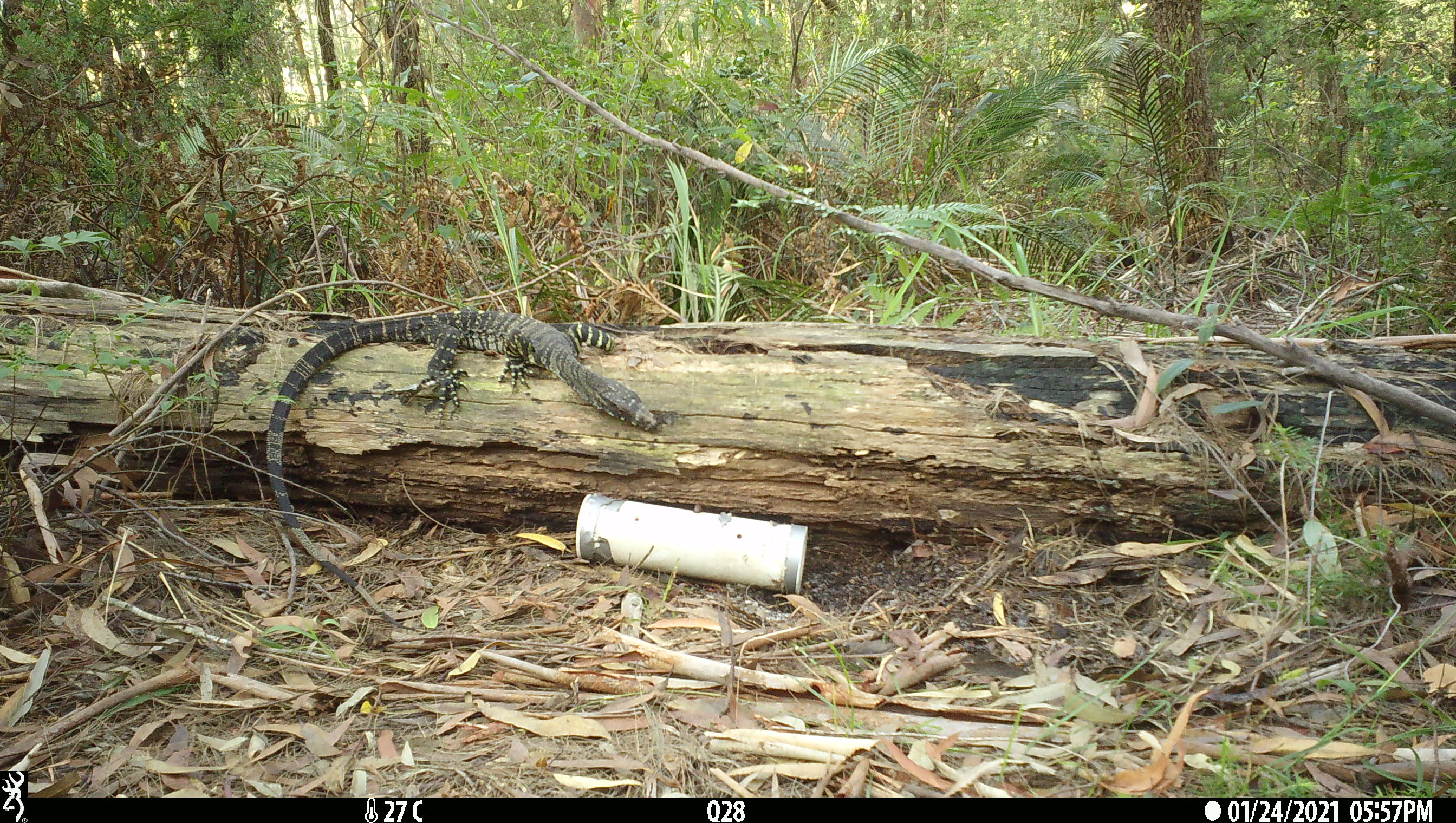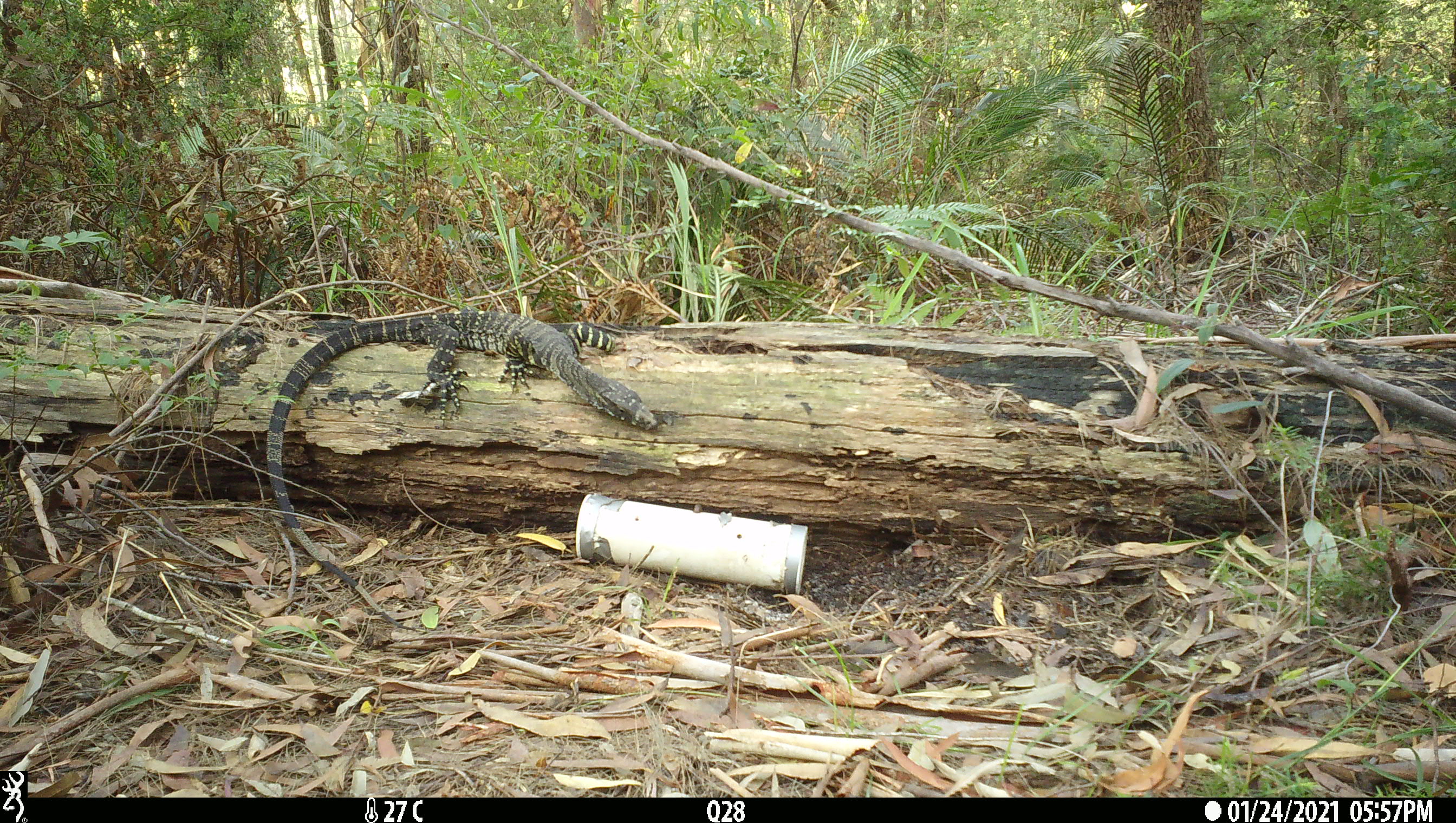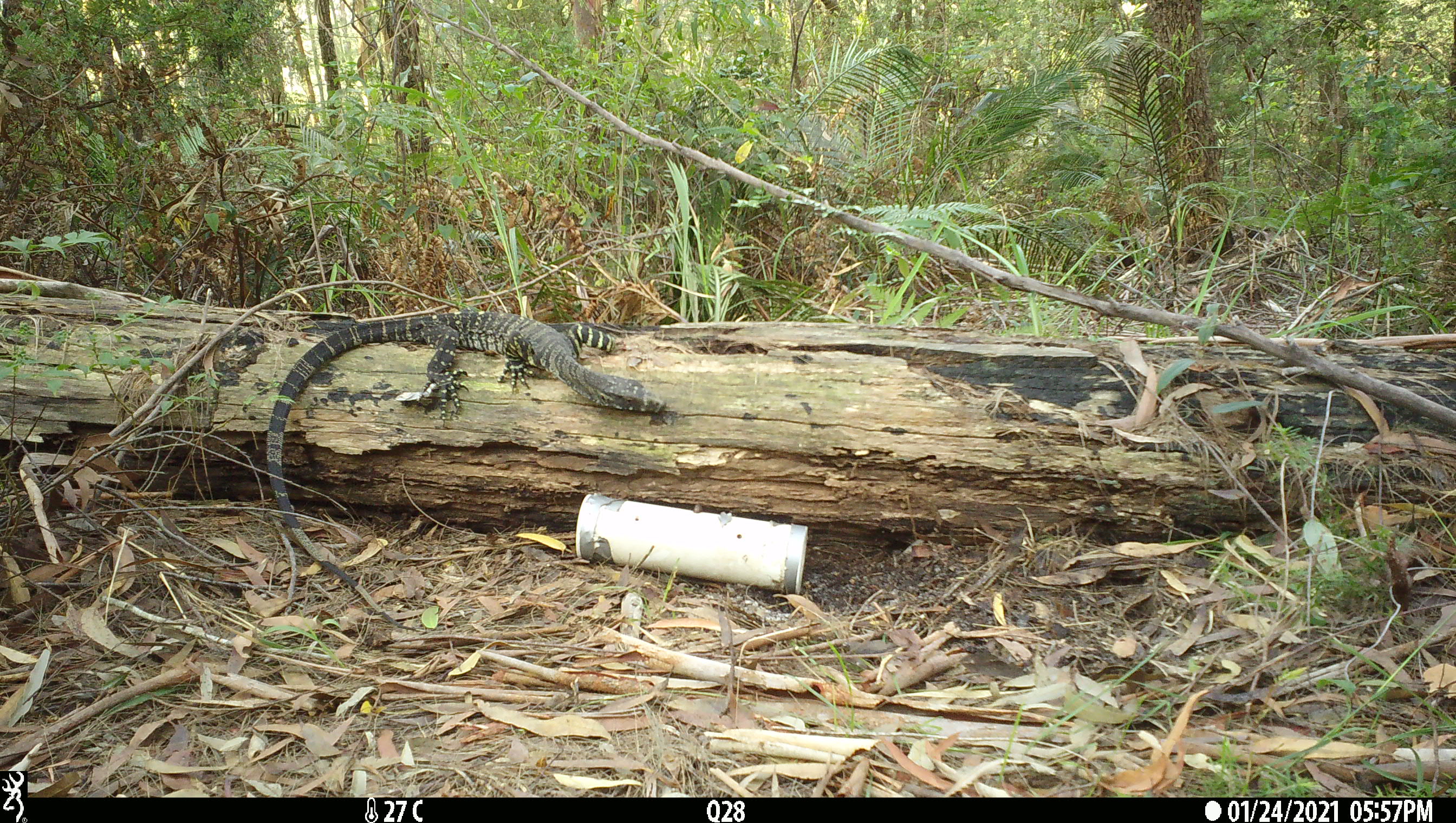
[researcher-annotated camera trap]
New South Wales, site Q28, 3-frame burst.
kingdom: Animalia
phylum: Chordata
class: Reptilia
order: Squamata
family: Varanidae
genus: Varanus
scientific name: Varanus varius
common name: lace monitor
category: goanna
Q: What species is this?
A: Goanna (lace monitor) (Varanus varius).